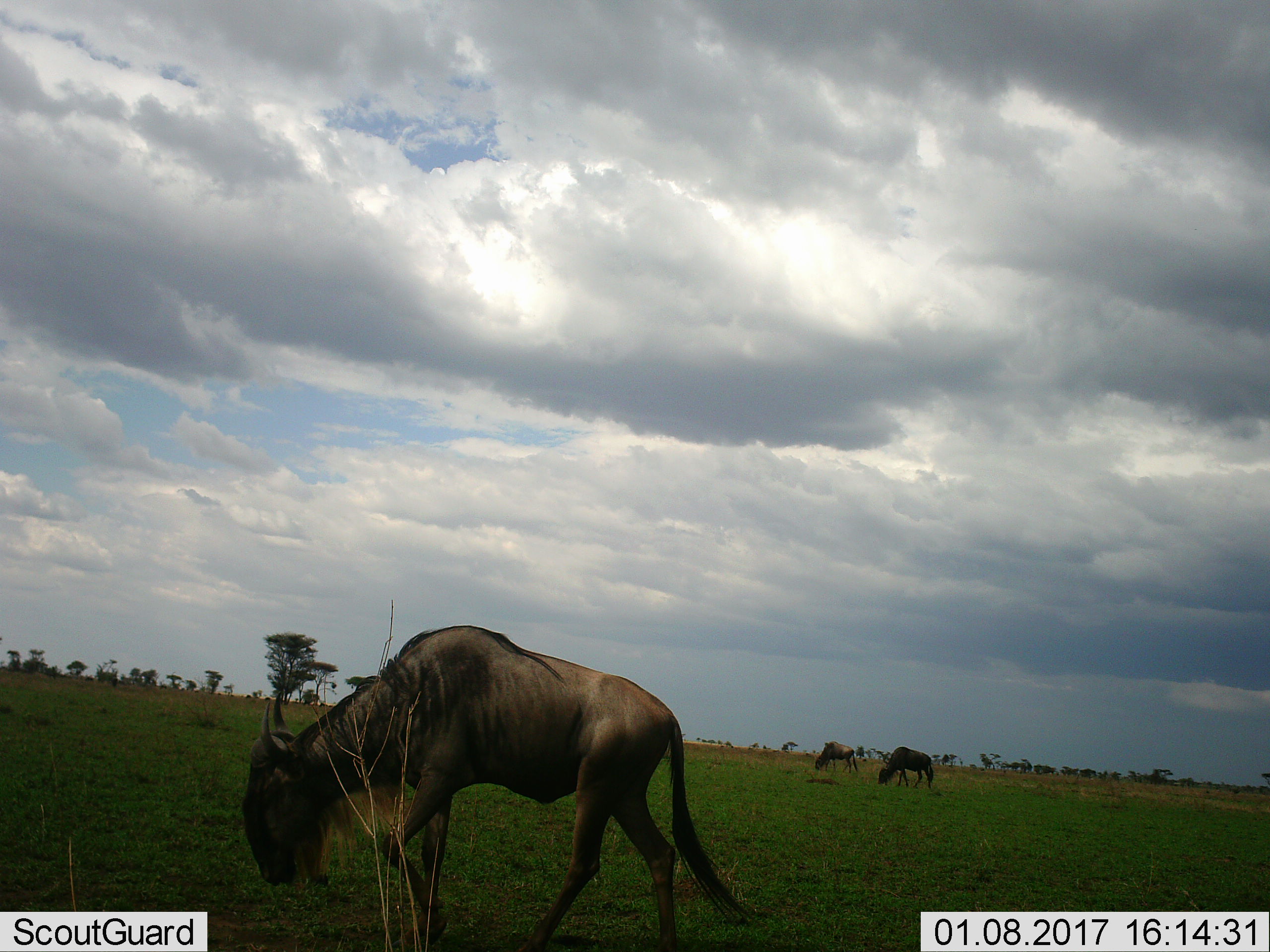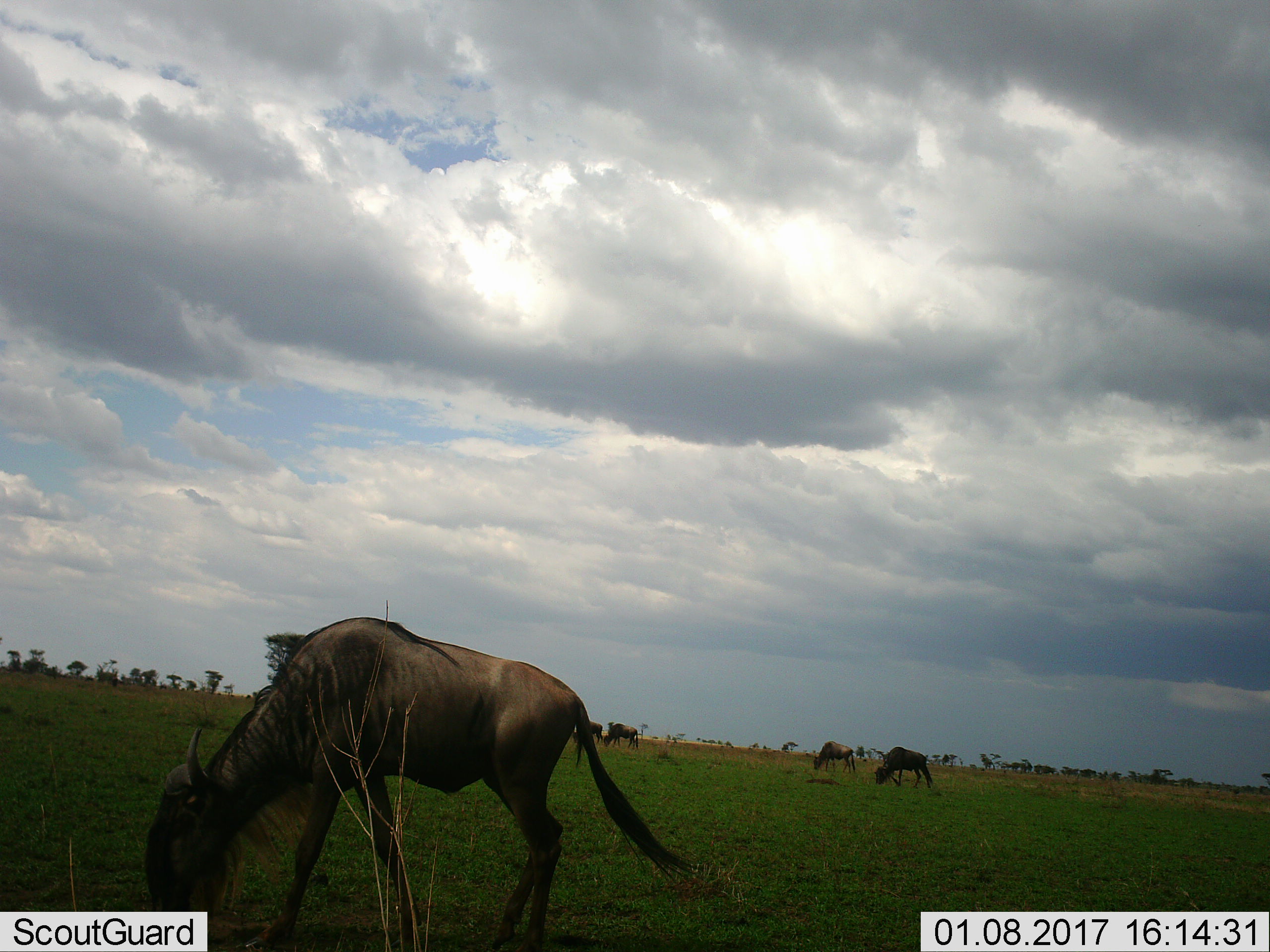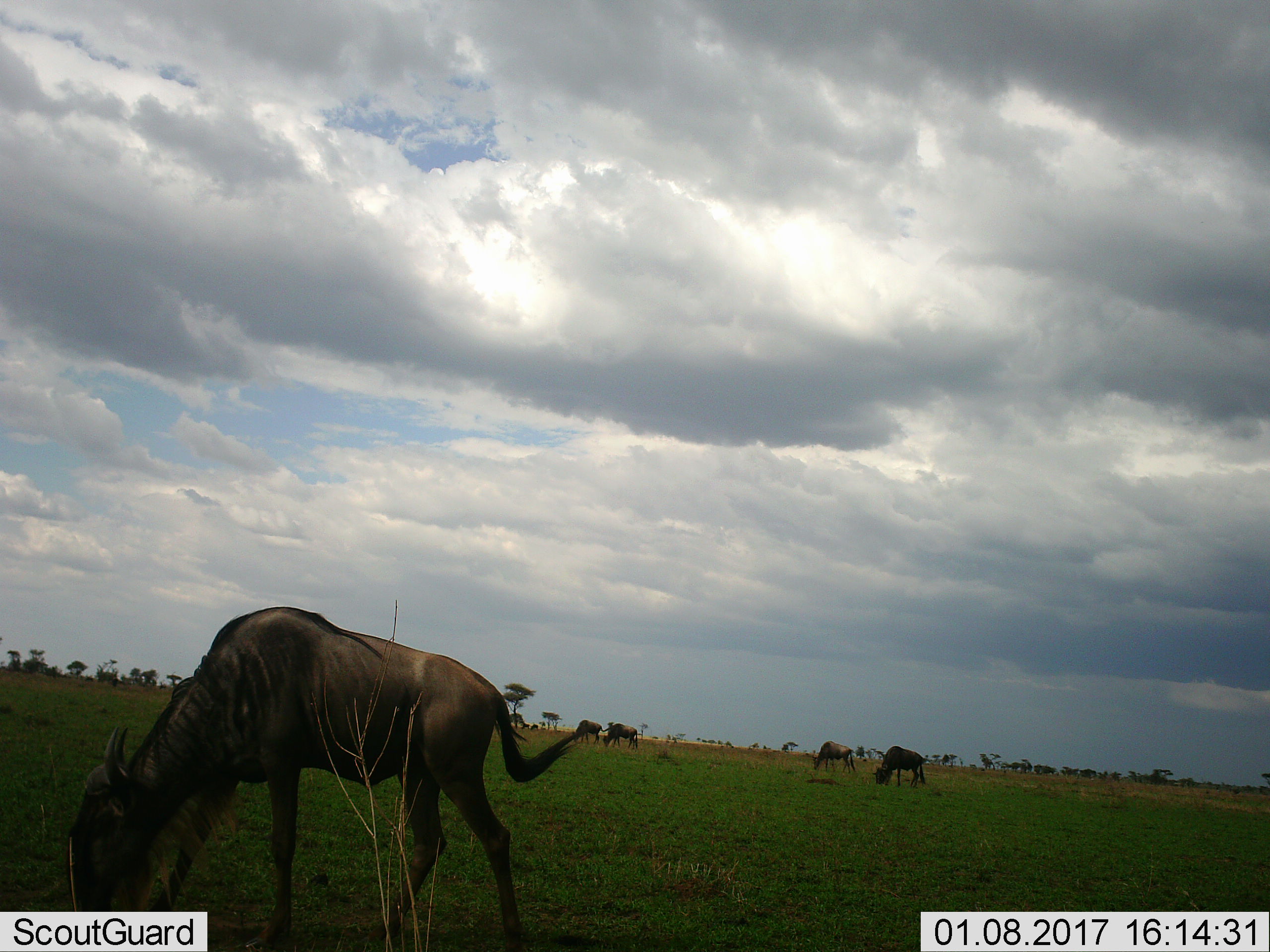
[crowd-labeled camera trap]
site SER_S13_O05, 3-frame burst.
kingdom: Animalia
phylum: Chordata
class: Mammalia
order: Artiodactyla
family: Bovidae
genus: Connochaetes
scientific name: Connochaetes taurinus taurinus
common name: blue wildebeest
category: wildebeestblue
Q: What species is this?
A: Wildebeestblue (blue wildebeest) (Connochaetes taurinus taurinus).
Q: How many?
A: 5.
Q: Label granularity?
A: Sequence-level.